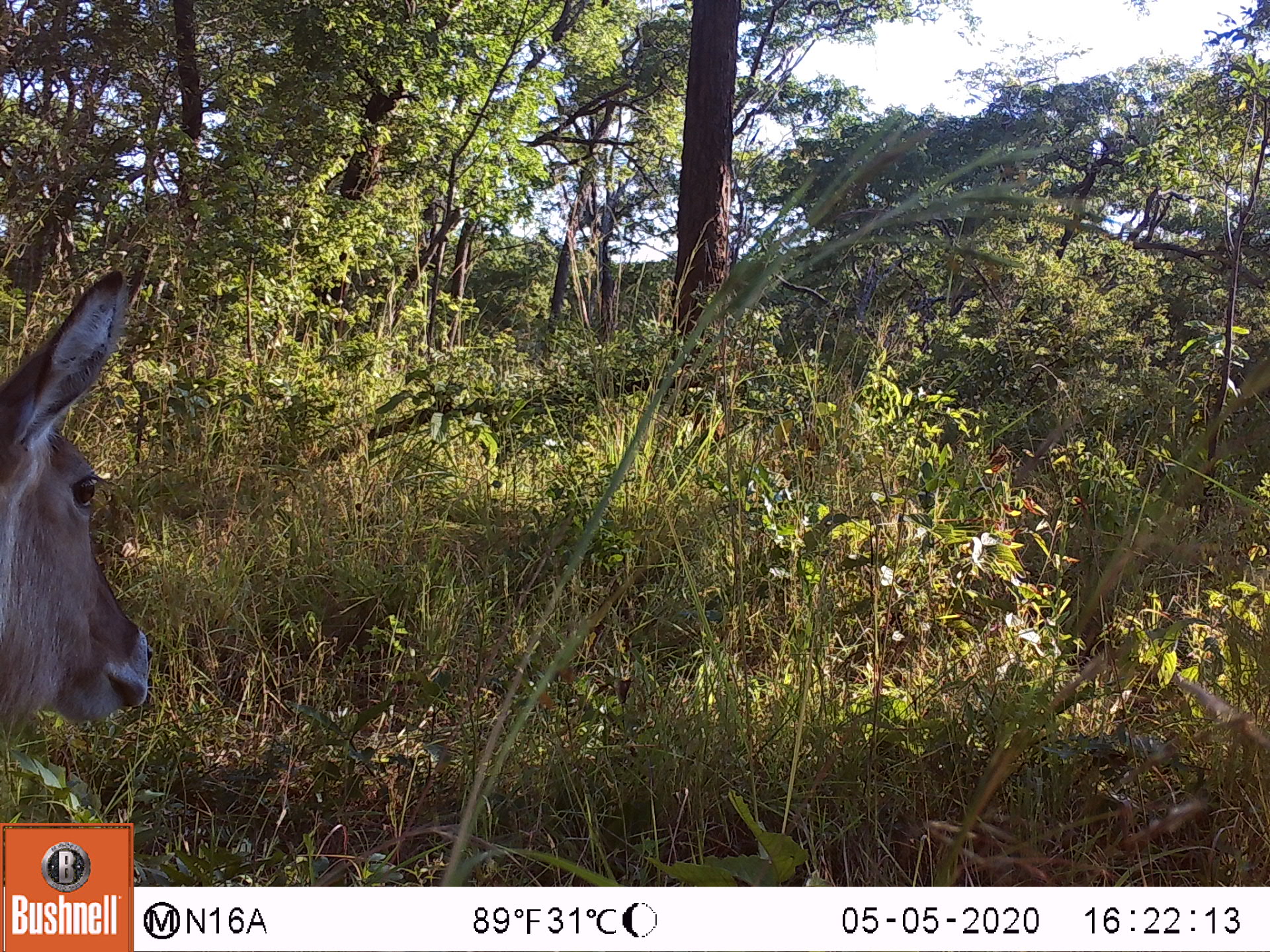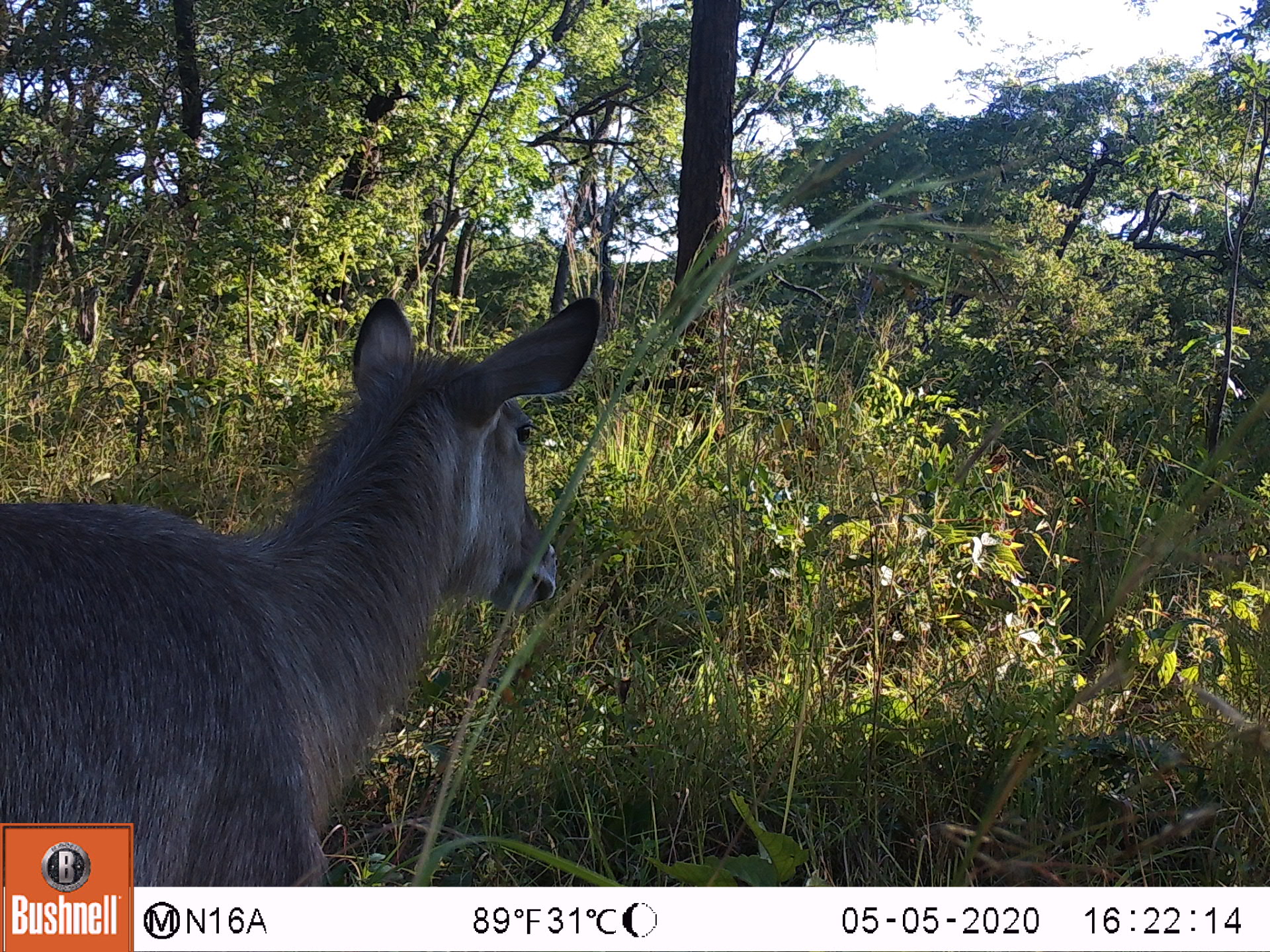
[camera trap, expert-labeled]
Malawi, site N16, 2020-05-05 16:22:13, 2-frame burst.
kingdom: Animalia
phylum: Chordata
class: Mammalia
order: Artiodactyla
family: Bovidae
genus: Kobus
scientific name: Kobus ellipsiprymnus ellipsiprymnus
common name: common waterbuck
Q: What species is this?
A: Common waterbuck (Kobus ellipsiprymnus ellipsiprymnus).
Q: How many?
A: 1.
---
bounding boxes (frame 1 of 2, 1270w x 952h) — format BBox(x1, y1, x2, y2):
common waterbuck: BBox(2, 269, 184, 735)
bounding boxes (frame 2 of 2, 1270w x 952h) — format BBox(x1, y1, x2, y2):
common waterbuck: BBox(3, 294, 607, 814)